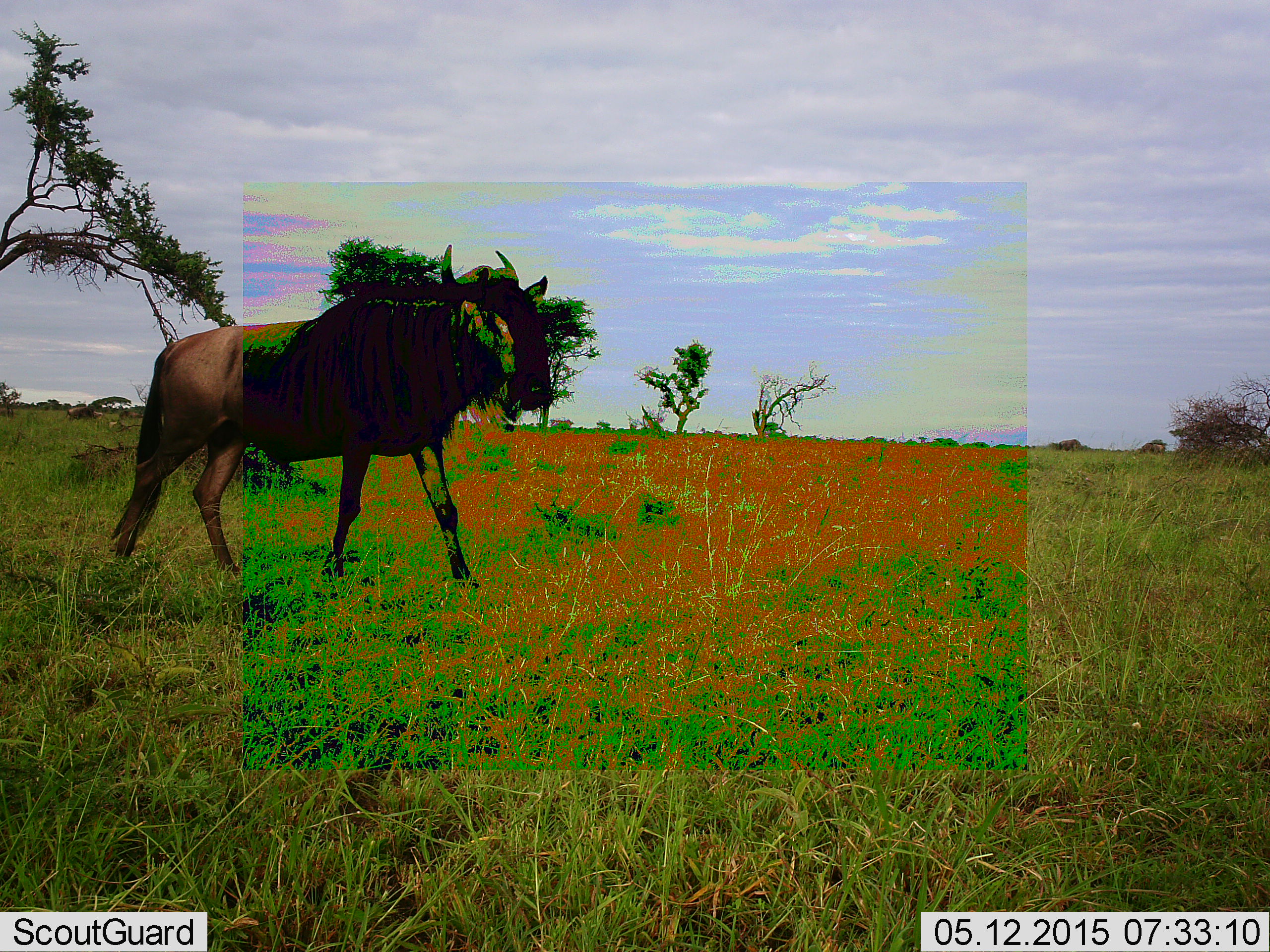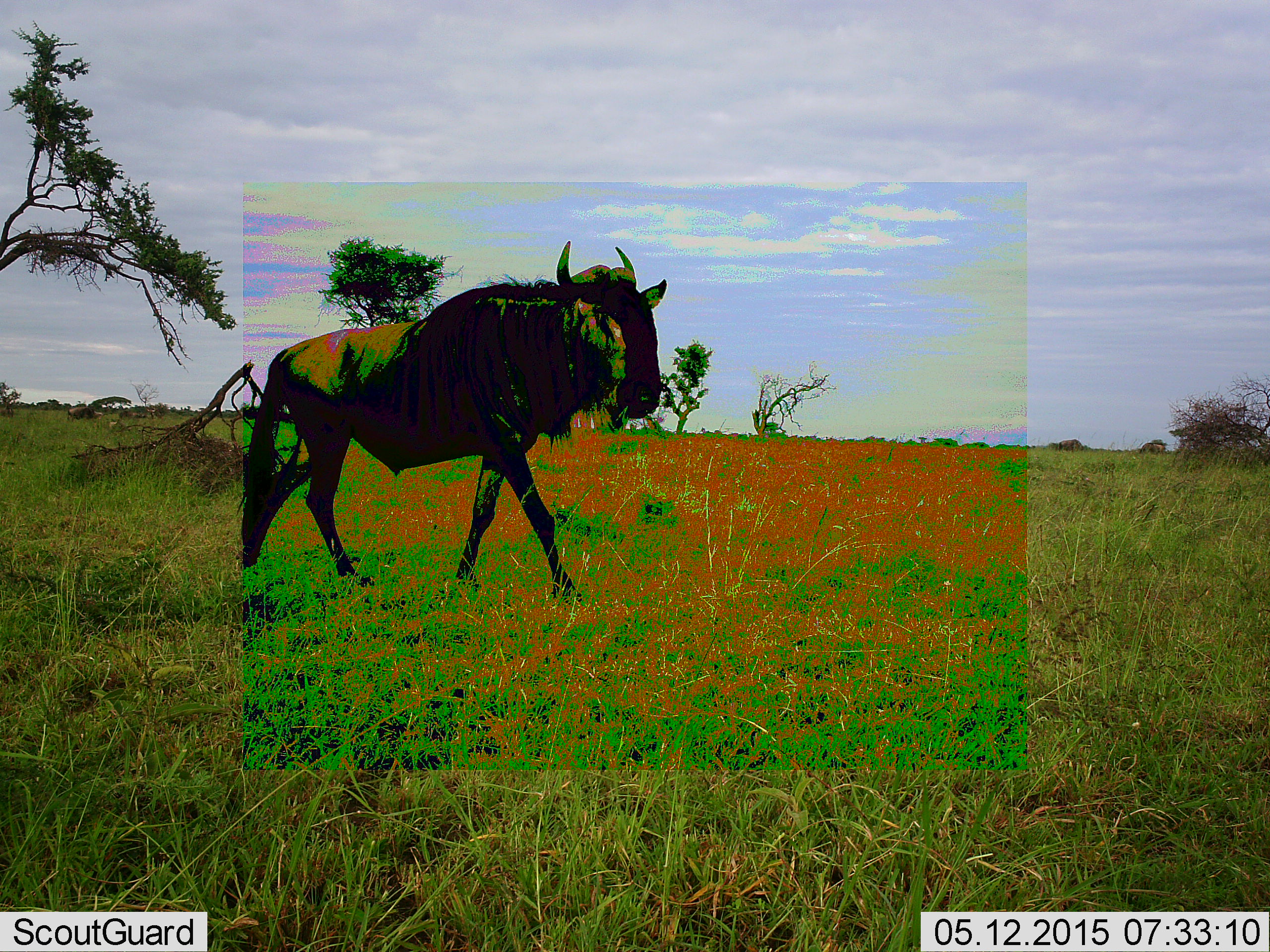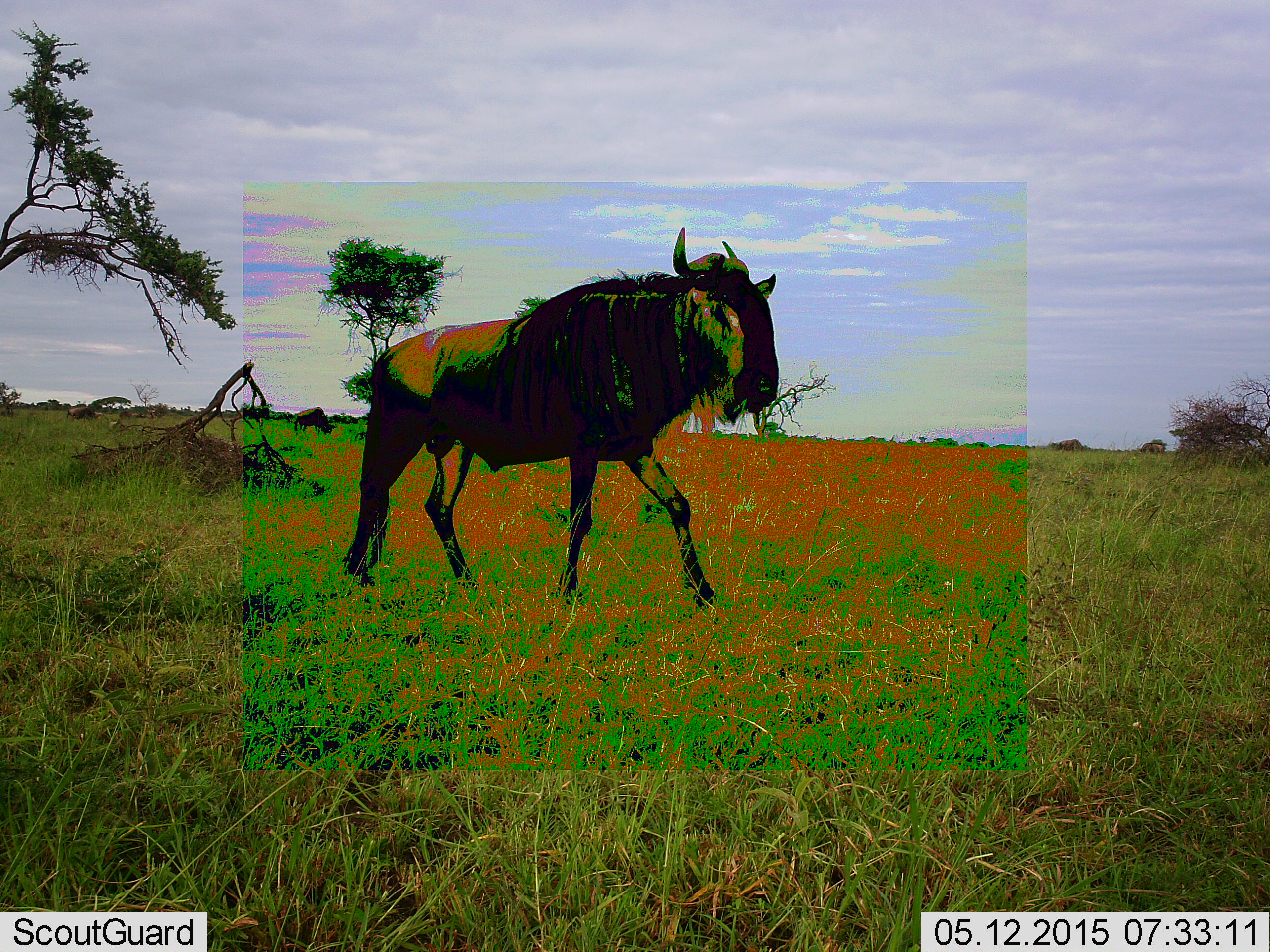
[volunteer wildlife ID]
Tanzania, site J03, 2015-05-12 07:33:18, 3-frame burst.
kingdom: Animalia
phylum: Chordata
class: Mammalia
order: Artiodactyla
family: Bovidae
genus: Connochaetes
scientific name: Connochaetes taurinus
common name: blue wildebeest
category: wildebeest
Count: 1.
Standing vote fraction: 10%.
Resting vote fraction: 0%.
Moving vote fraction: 90%.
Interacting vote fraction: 0%.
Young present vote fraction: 0%.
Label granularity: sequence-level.